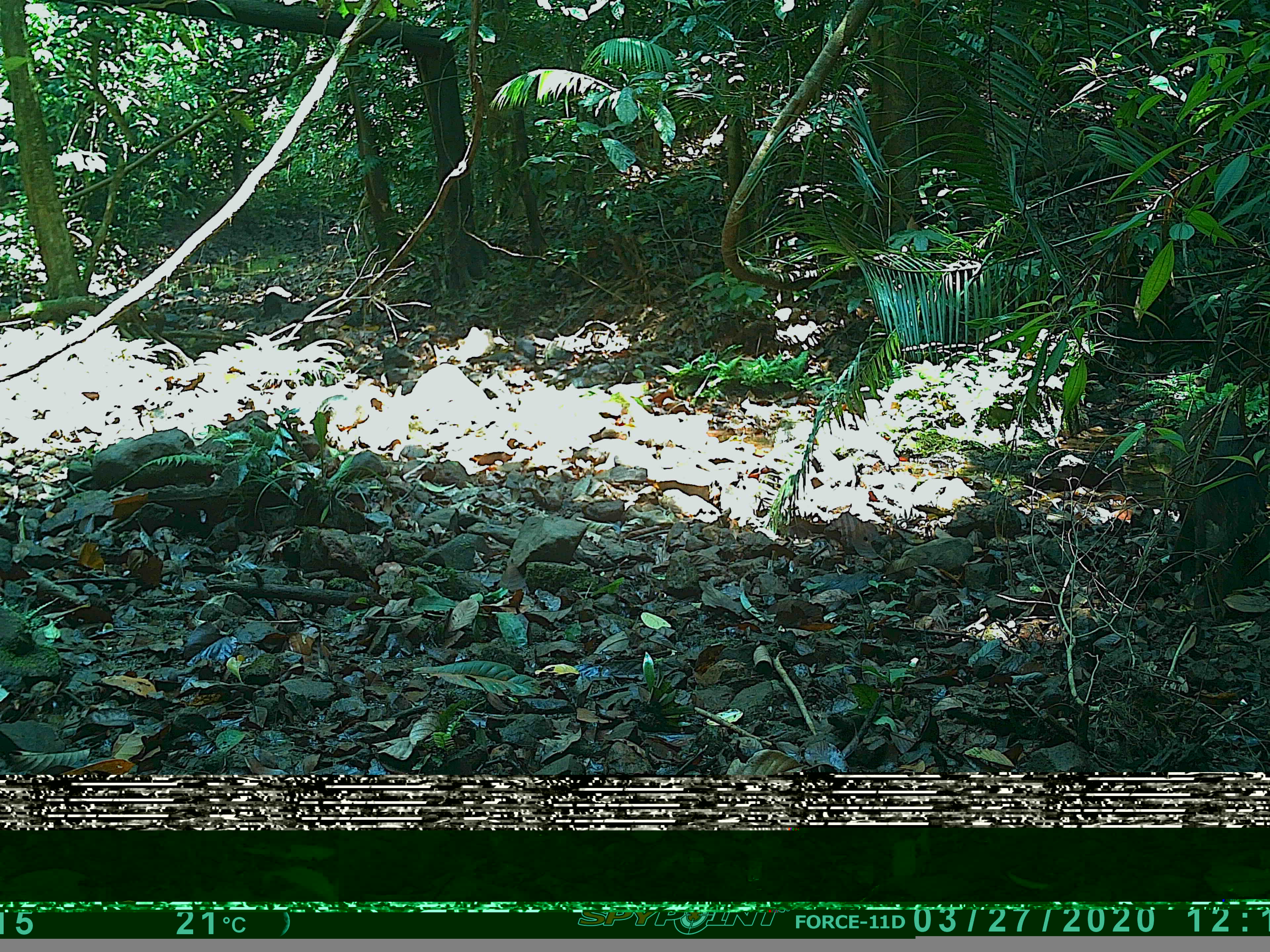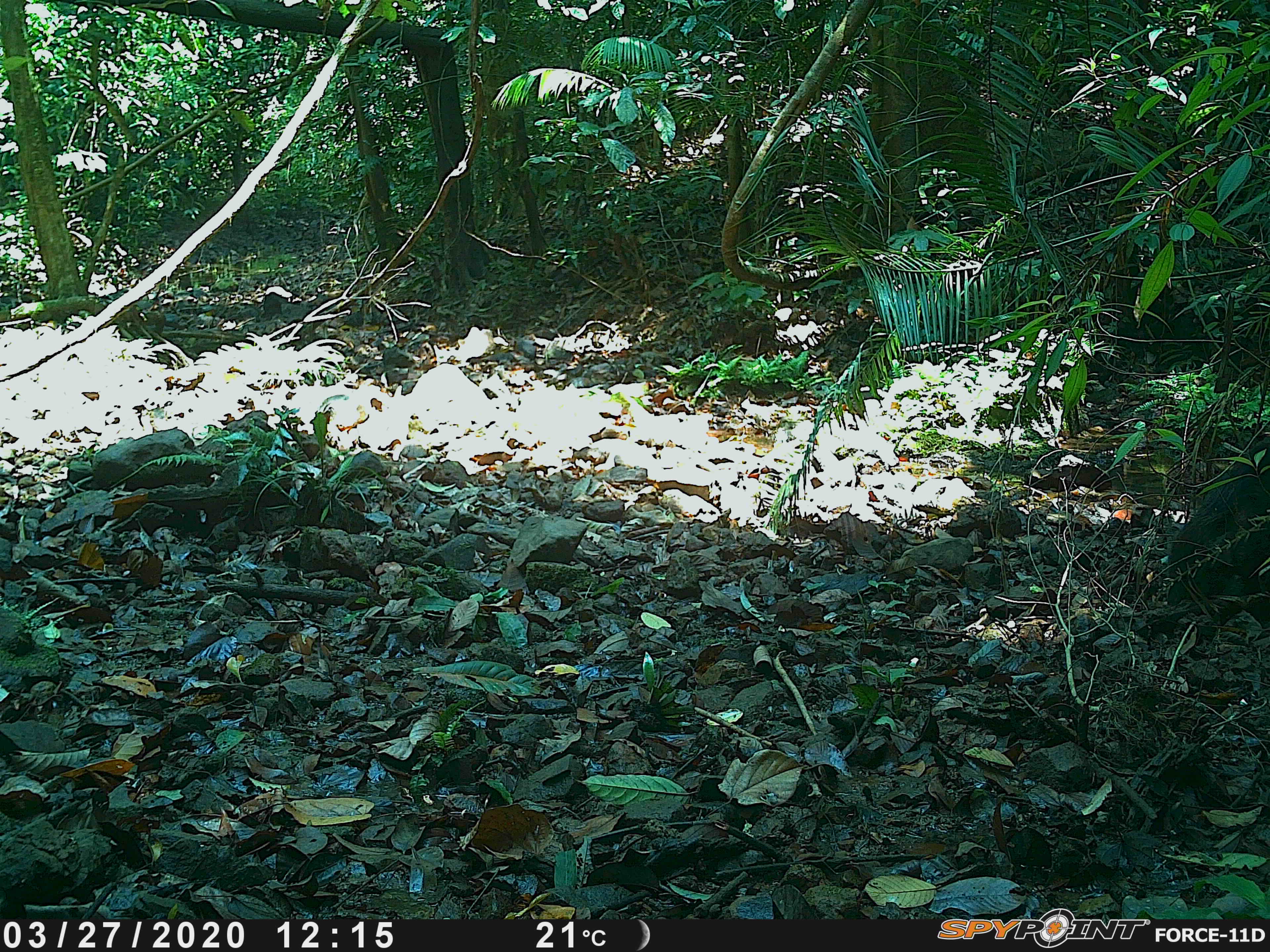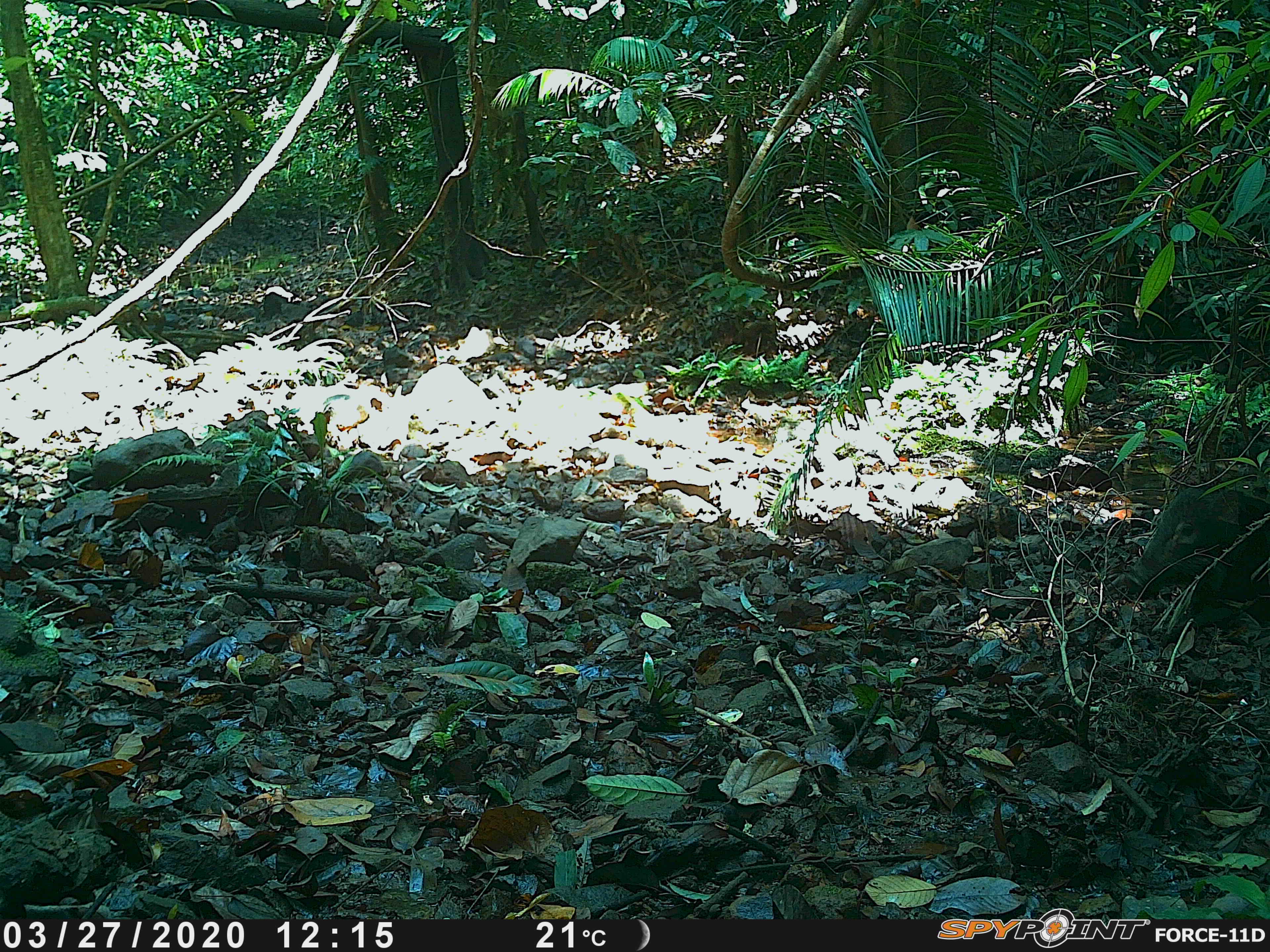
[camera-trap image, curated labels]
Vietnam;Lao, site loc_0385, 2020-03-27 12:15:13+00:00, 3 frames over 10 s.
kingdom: Animalia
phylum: Chordata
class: Mammalia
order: Artiodactyla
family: Suidae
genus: Sus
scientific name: Sus scrofa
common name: eurasian wild pig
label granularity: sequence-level